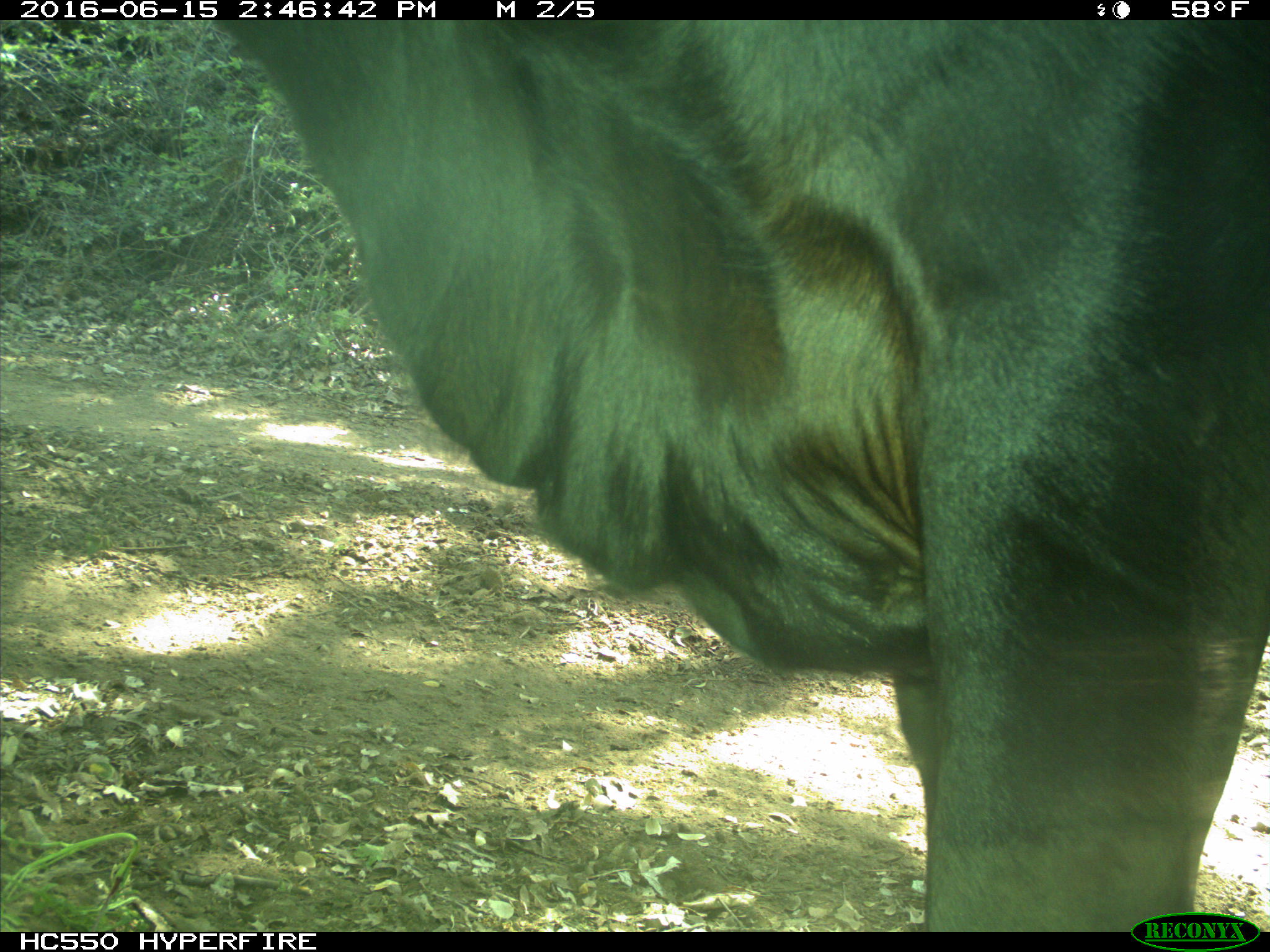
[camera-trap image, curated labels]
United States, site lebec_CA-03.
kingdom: Animalia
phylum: Chordata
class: Mammalia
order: Artiodactyla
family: Bovidae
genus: Bos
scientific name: Bos taurus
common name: domestic cow